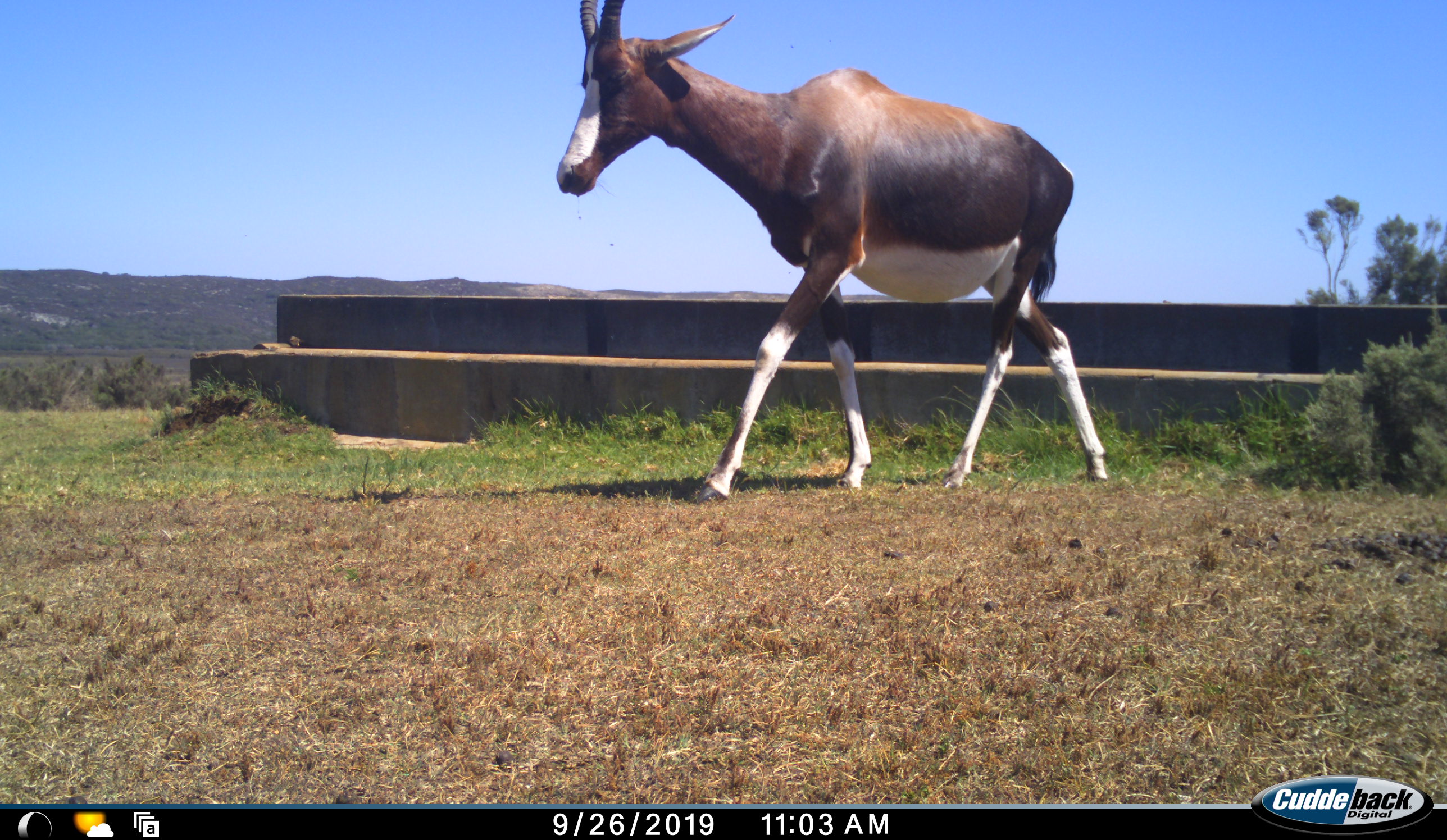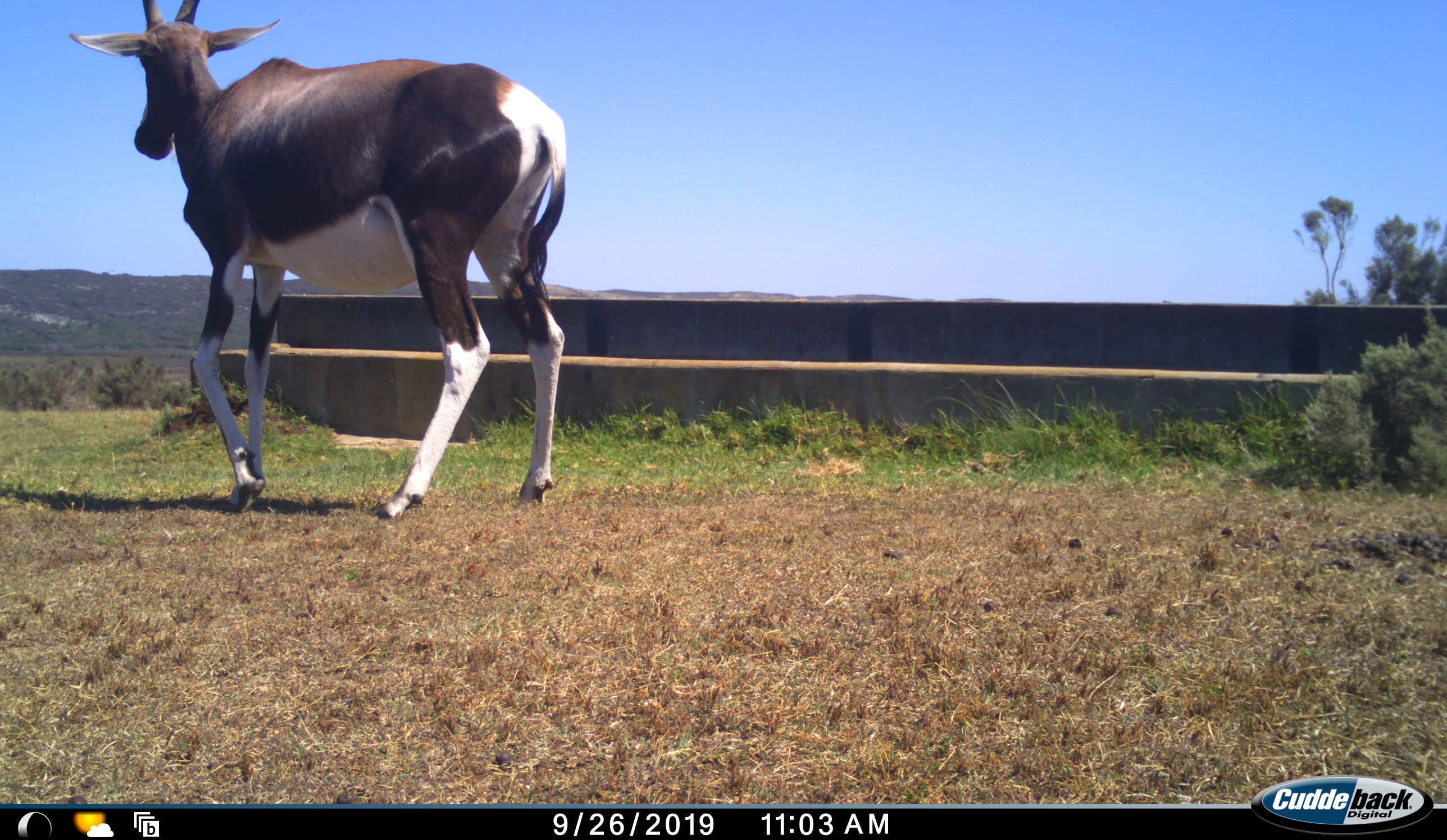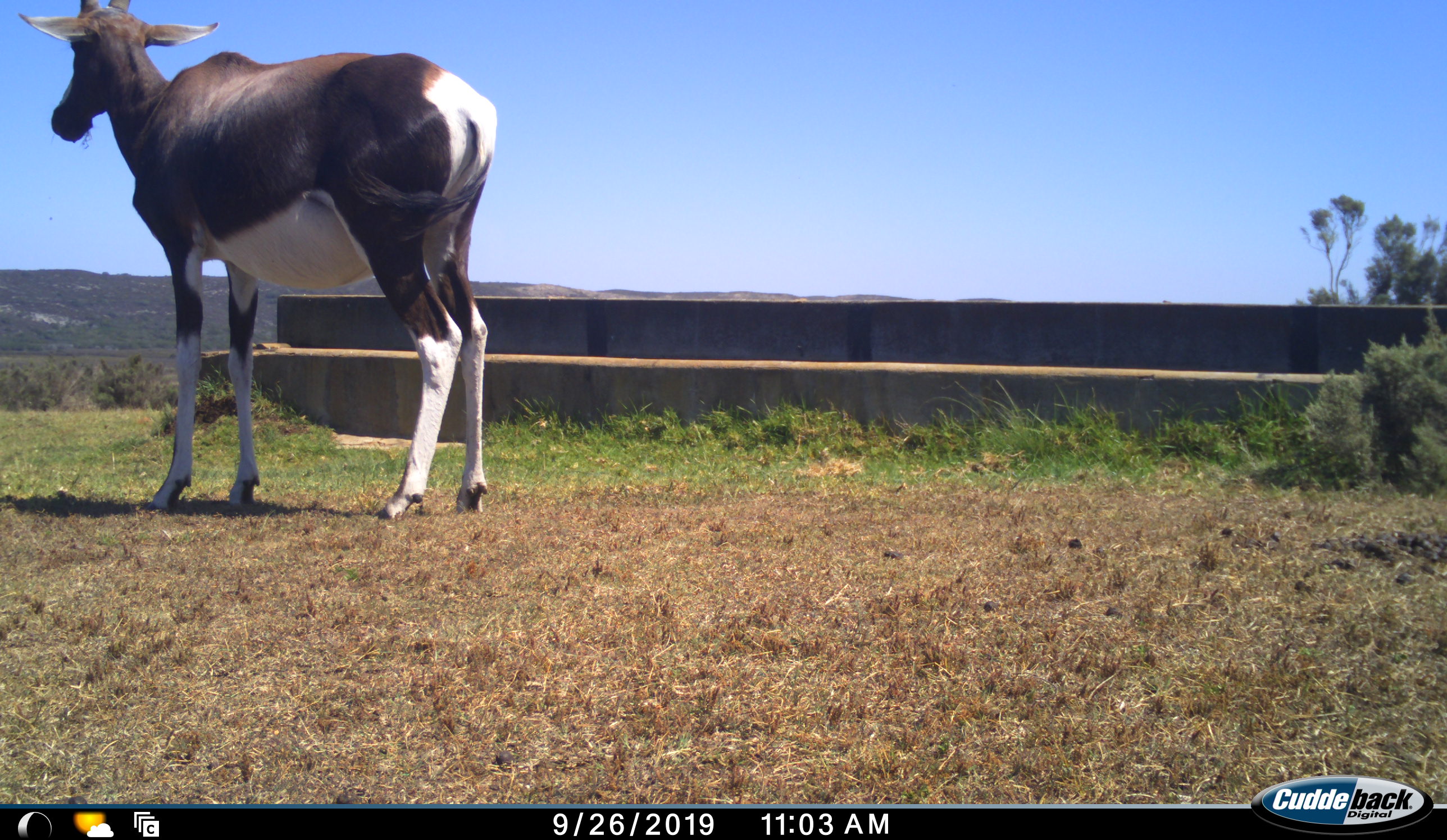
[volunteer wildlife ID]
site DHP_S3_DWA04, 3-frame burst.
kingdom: Animalia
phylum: Chordata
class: Mammalia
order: Artiodactyla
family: Bovidae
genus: Damaliscus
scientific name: Damaliscus pygargus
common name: bontebok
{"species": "bontebok (Damaliscus pygargus)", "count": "1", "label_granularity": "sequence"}